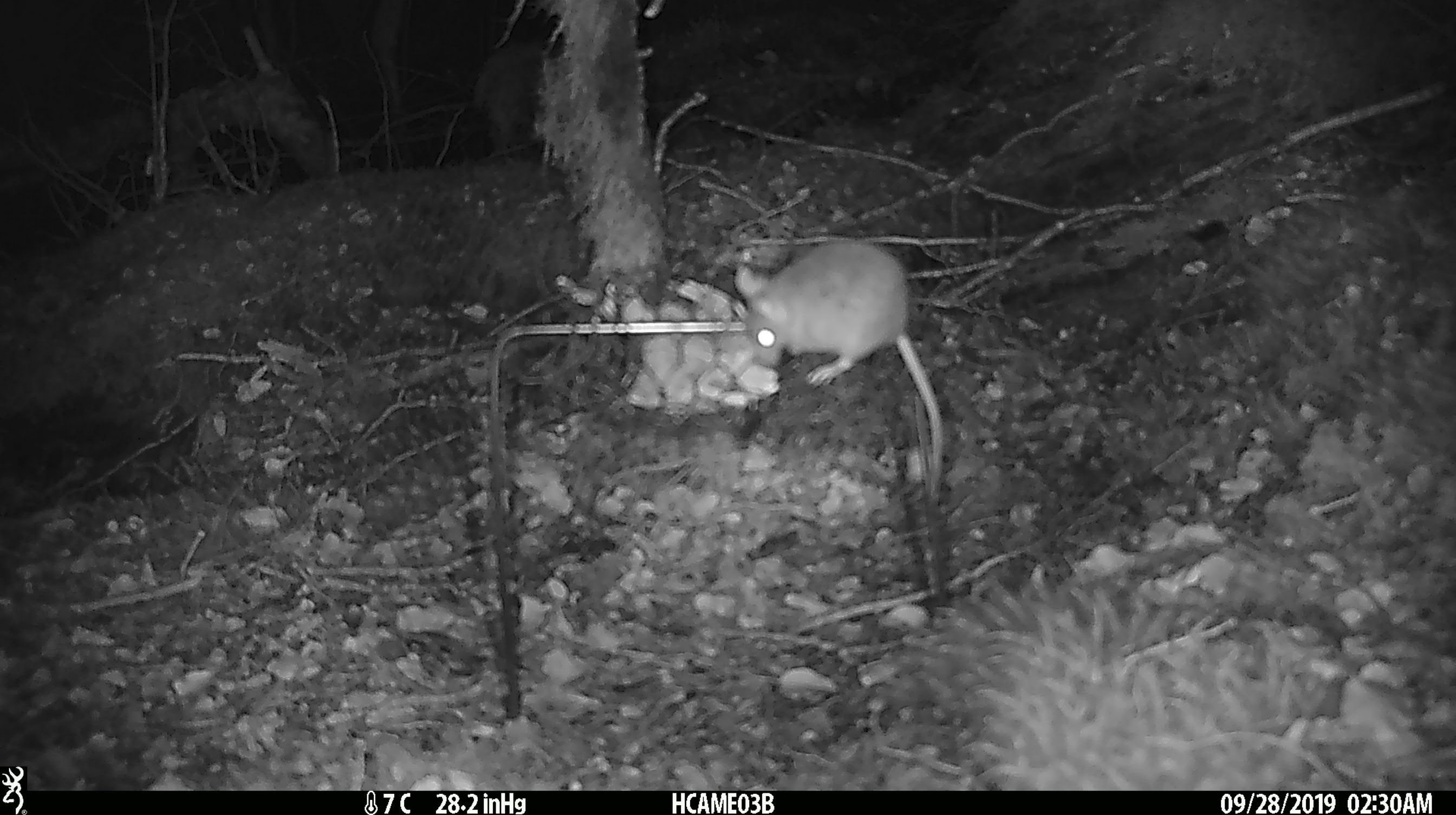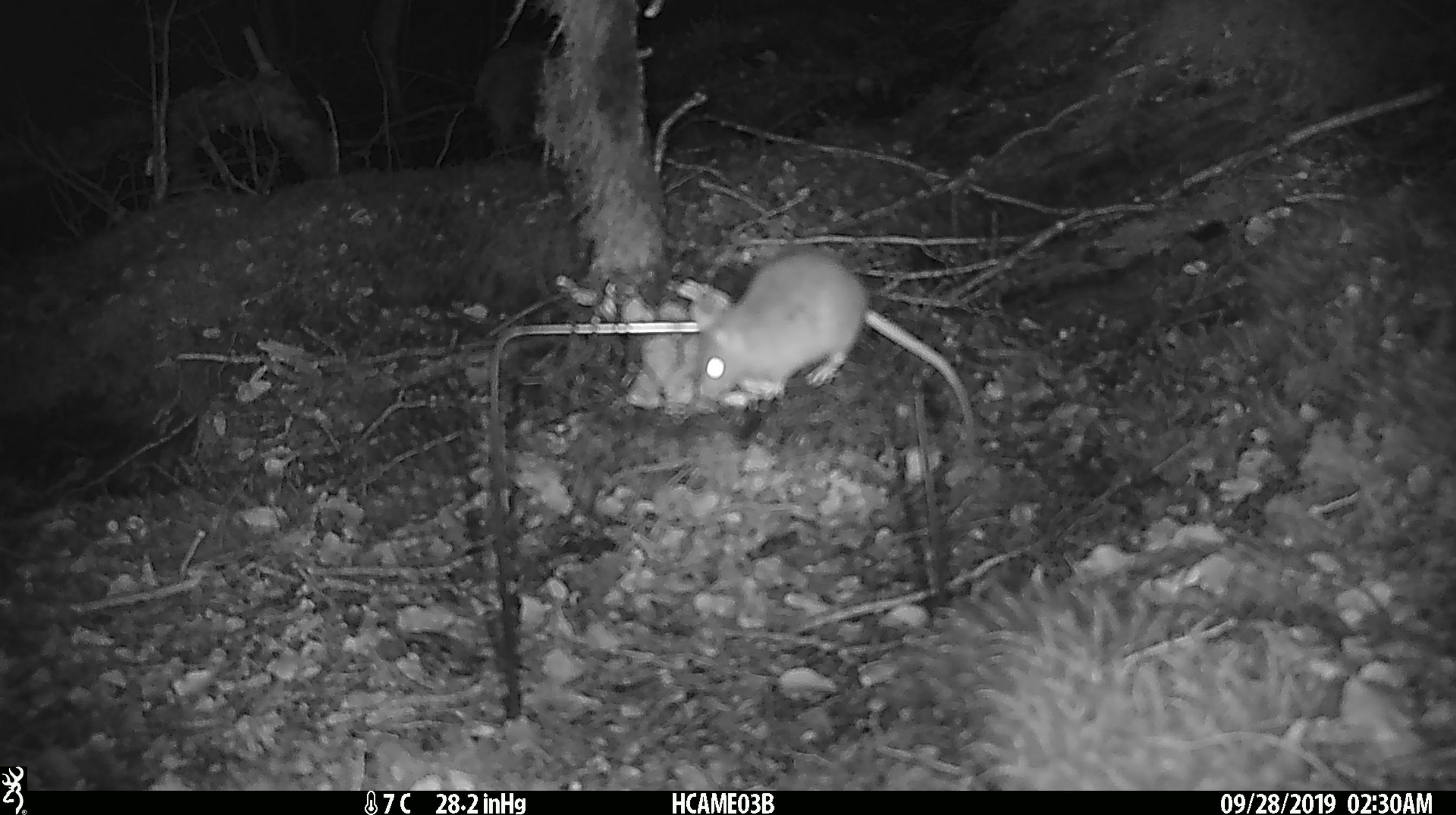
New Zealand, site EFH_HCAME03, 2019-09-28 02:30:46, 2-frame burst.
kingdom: Animalia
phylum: Chordata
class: Mammalia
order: Rodentia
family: Muridae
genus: Mus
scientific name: Mus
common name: mouse